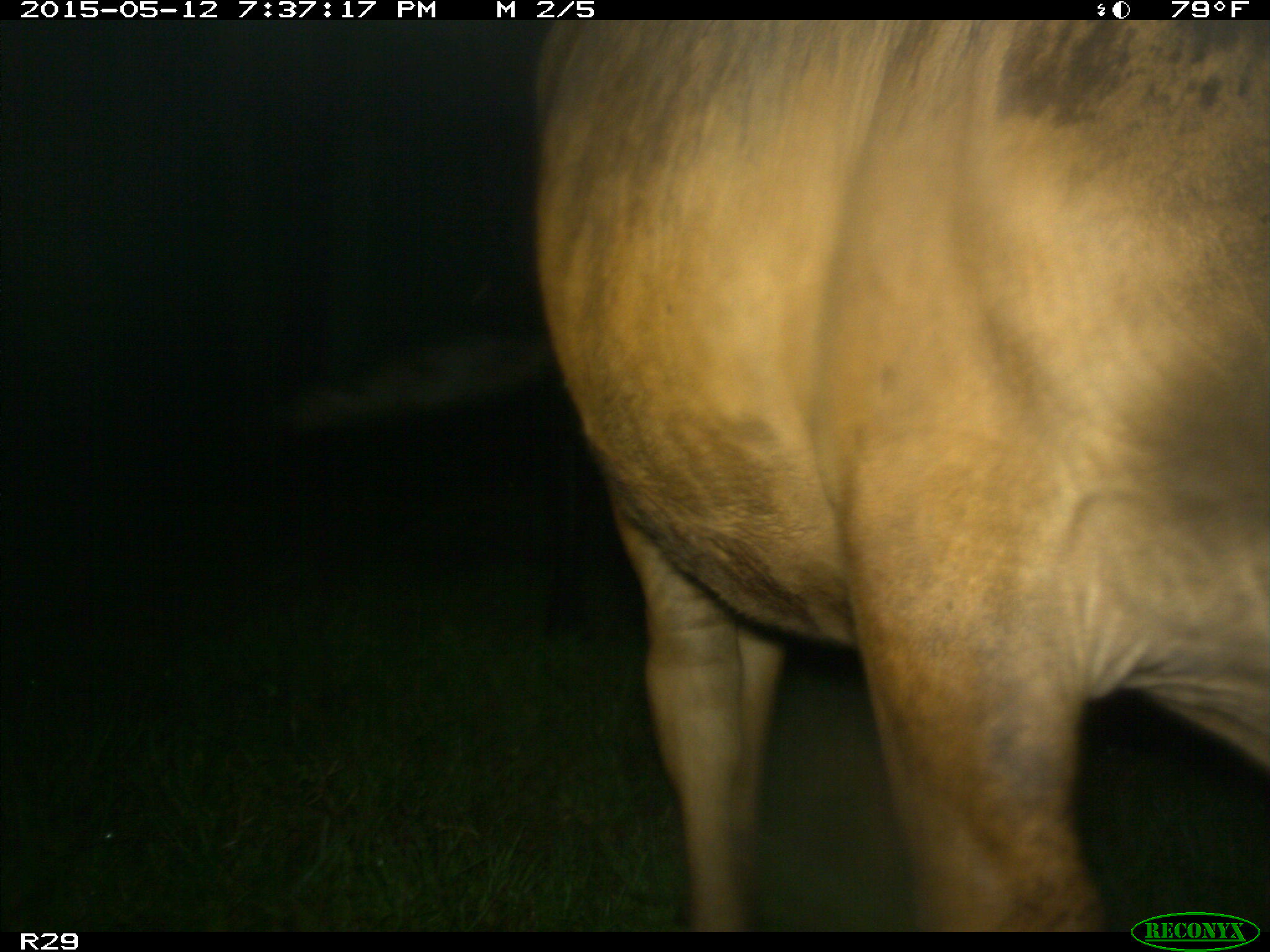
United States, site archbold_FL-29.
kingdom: Animalia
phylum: Chordata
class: Mammalia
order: Artiodactyla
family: Bovidae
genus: Bos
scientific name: Bos taurus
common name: domestic cow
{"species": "Bos taurus (domestic cow)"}